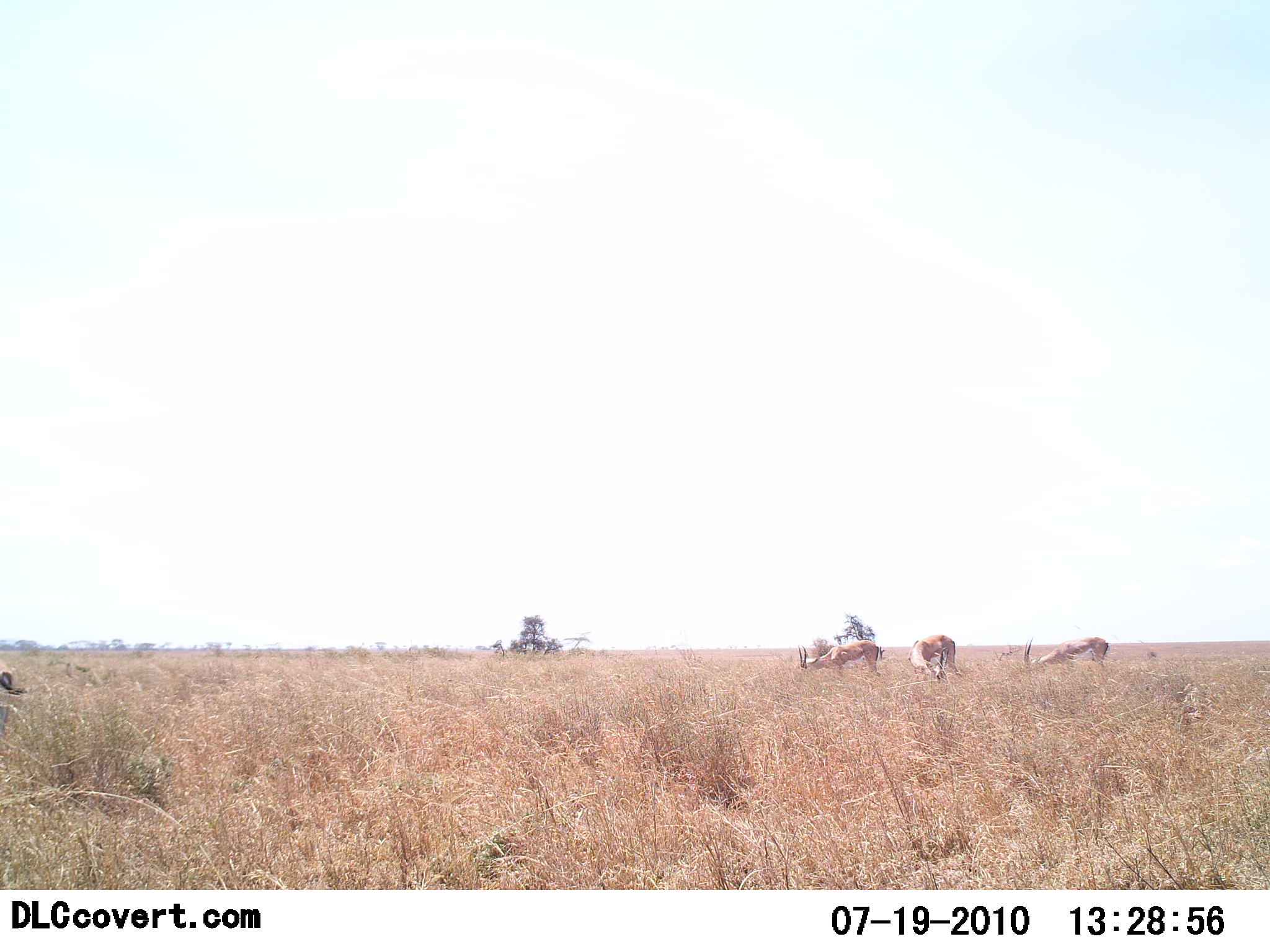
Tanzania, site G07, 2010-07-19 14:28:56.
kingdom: Animalia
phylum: Chordata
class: Mammalia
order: Artiodactyla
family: Bovidae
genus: Eudorcas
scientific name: Eudorcas thomsonii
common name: thomson's gazelle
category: gazellethomsons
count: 3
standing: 30%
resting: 0%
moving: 0%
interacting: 0%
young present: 0%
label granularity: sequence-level